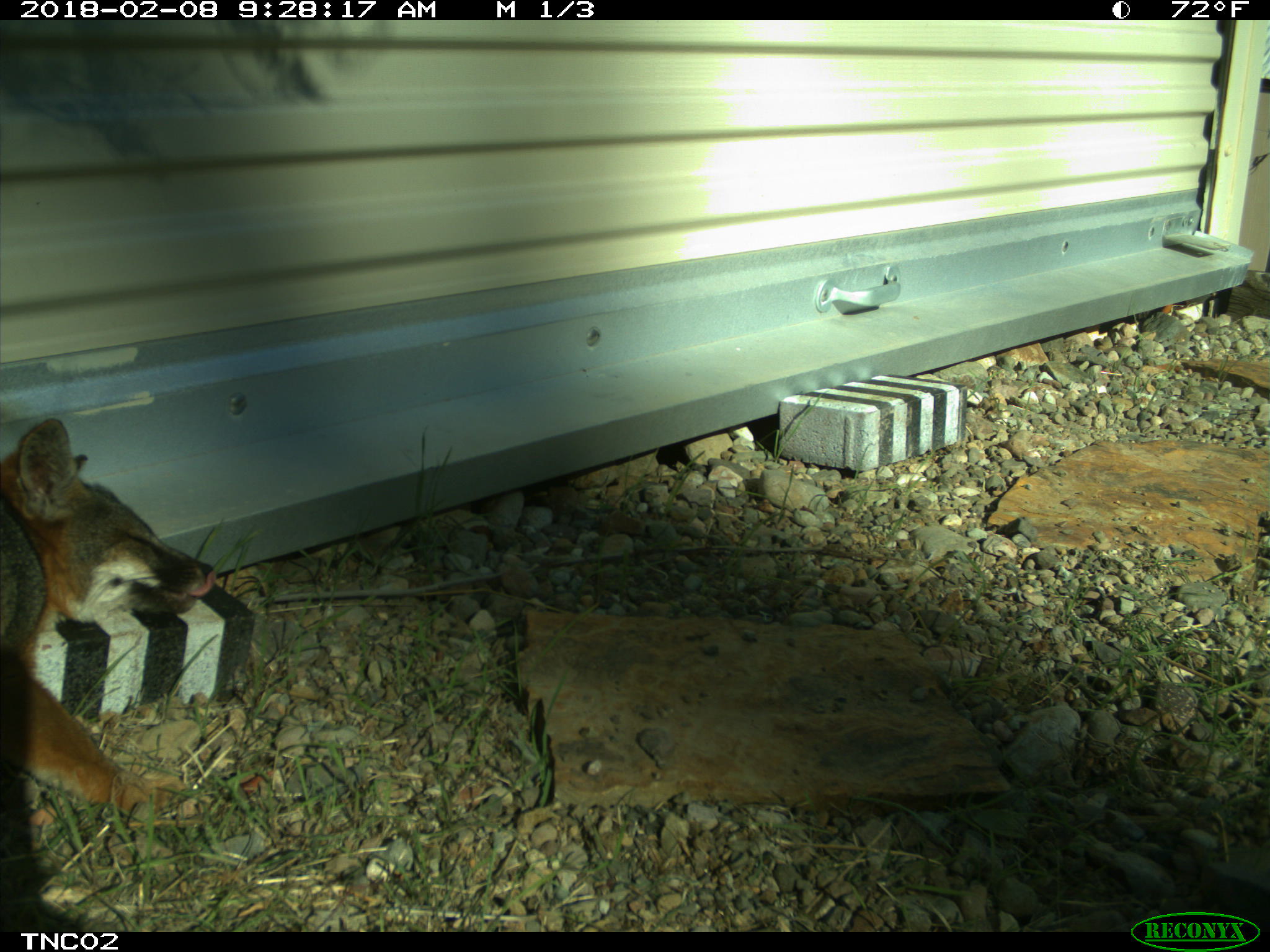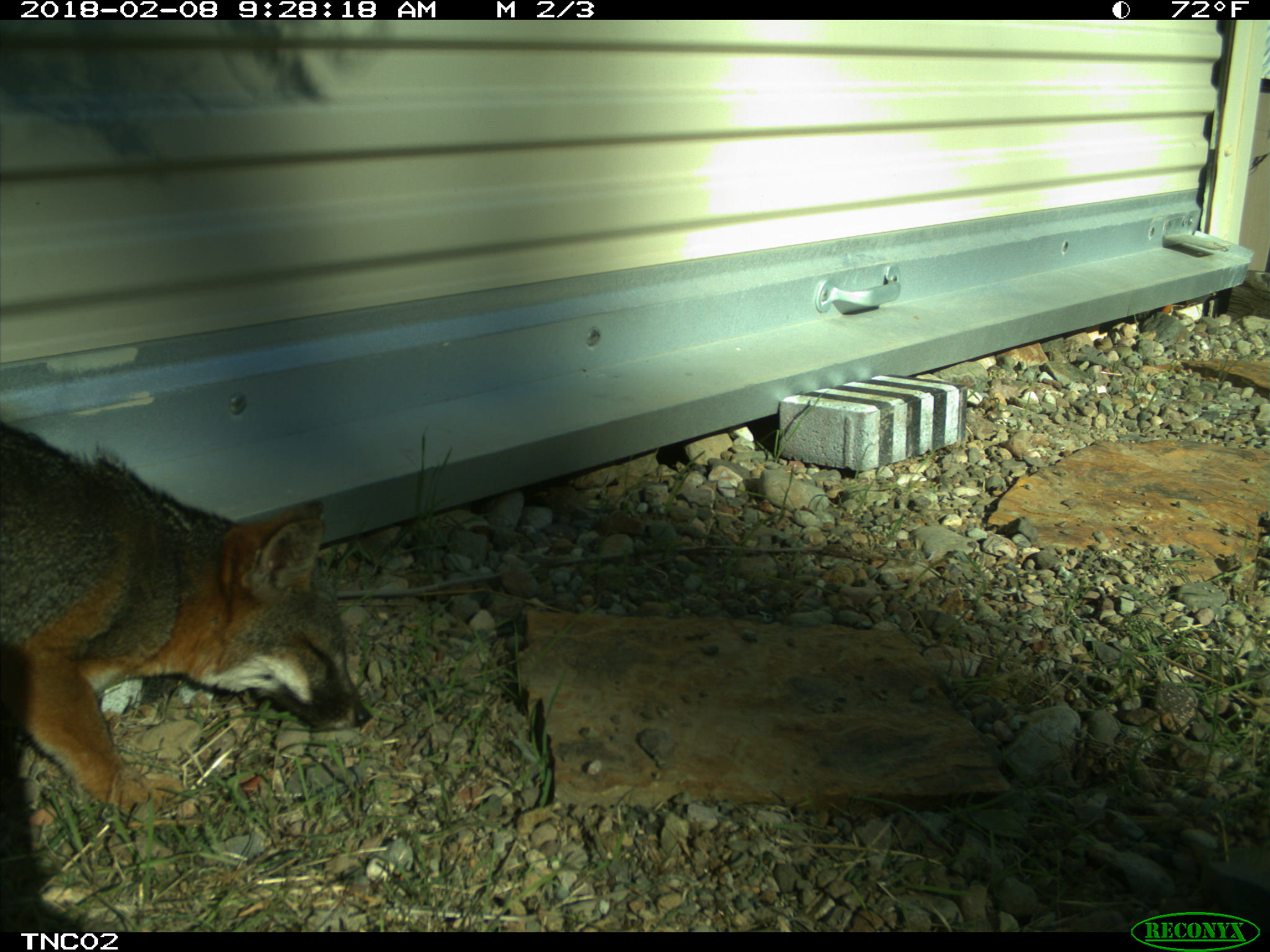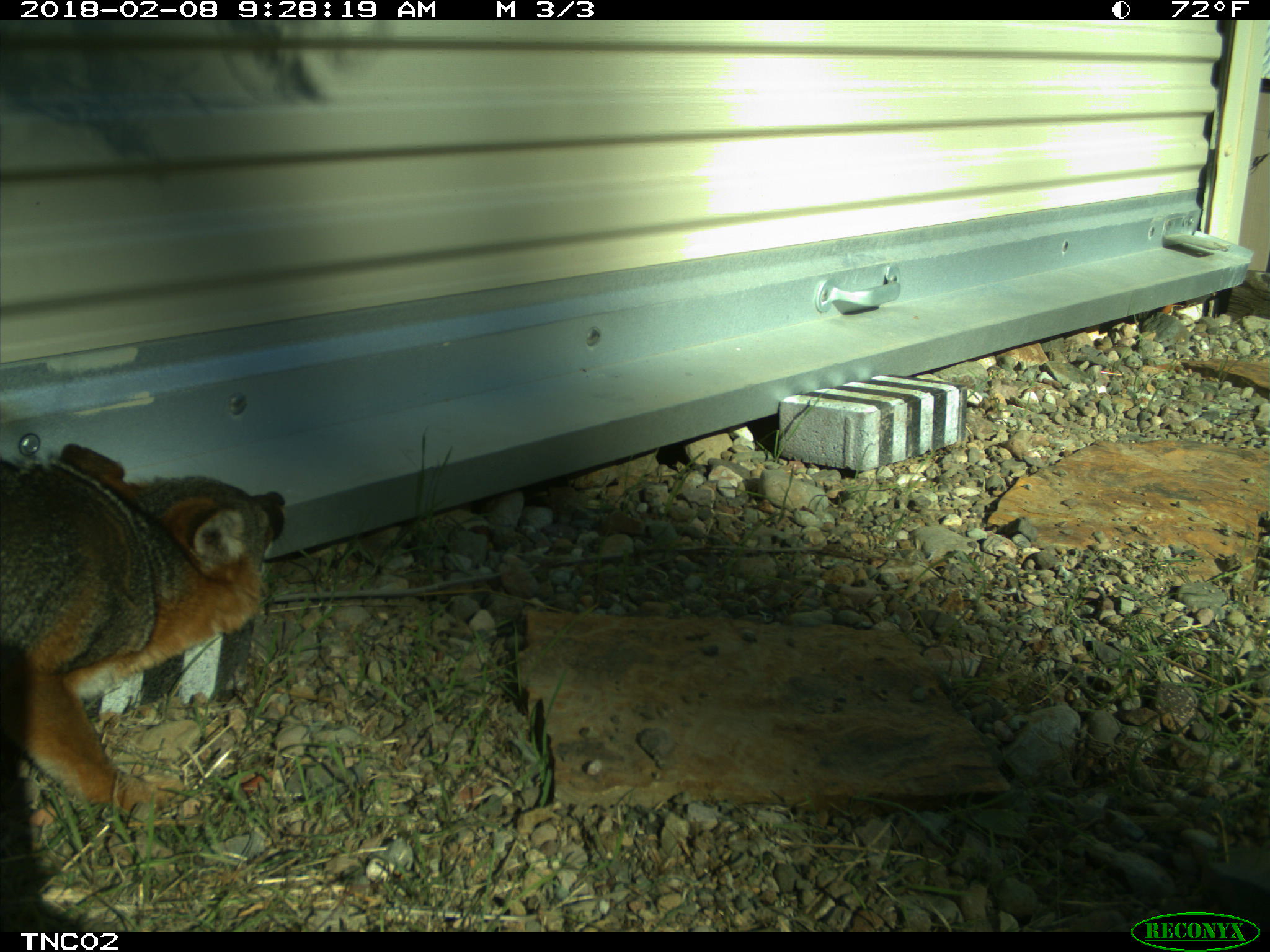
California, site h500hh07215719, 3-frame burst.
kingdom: Animalia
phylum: Chordata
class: Mammalia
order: Carnivora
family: Canidae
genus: Urocyon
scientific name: Urocyon littoralis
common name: island fox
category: fox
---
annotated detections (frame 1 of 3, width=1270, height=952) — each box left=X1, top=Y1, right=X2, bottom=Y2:
fox: left=0, top=418, right=217, bottom=820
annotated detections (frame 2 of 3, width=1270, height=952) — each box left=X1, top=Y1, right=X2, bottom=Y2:
fox: left=0, top=420, right=373, bottom=812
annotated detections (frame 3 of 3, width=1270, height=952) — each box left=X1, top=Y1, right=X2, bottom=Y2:
fox: left=0, top=443, right=284, bottom=815